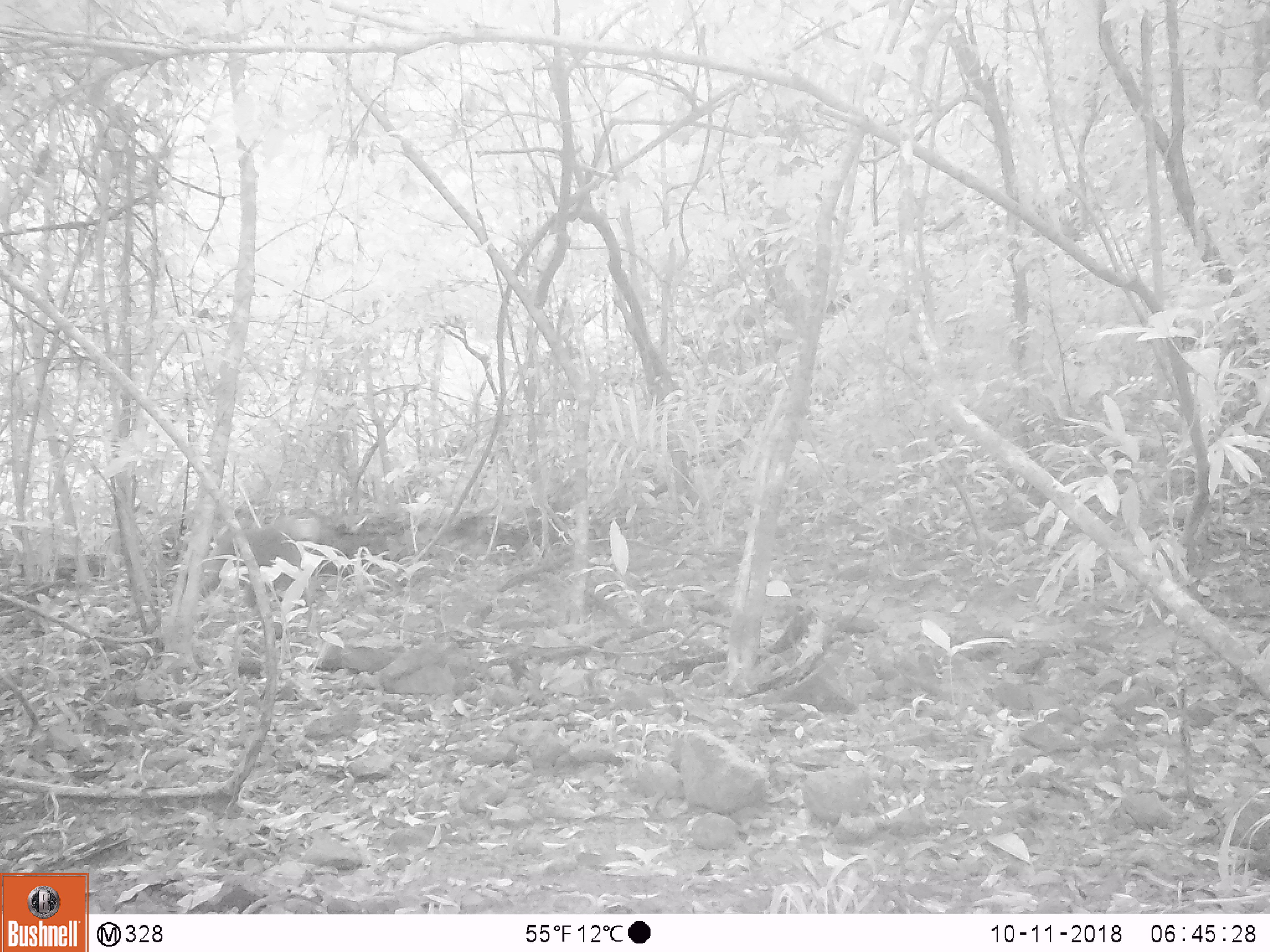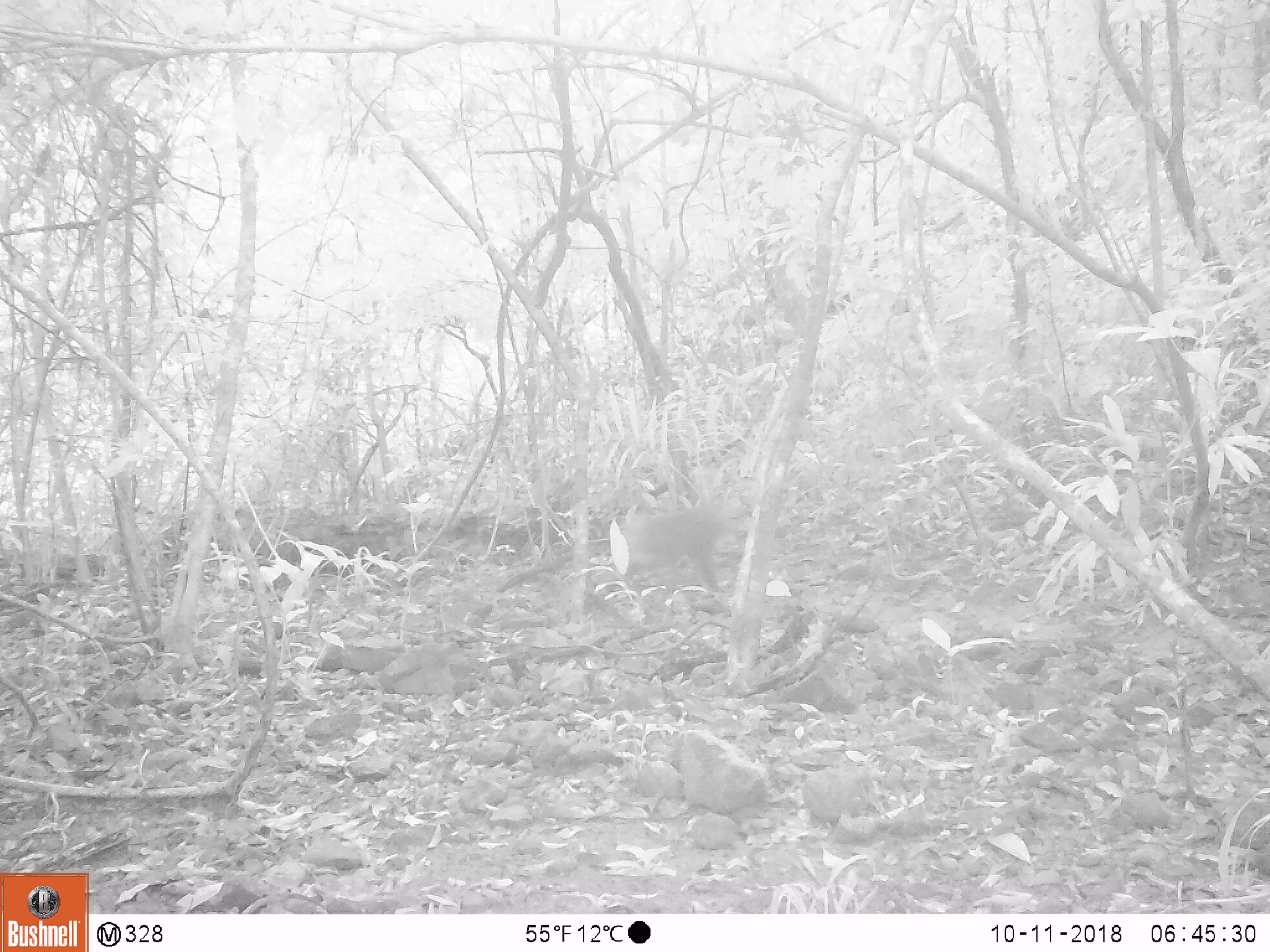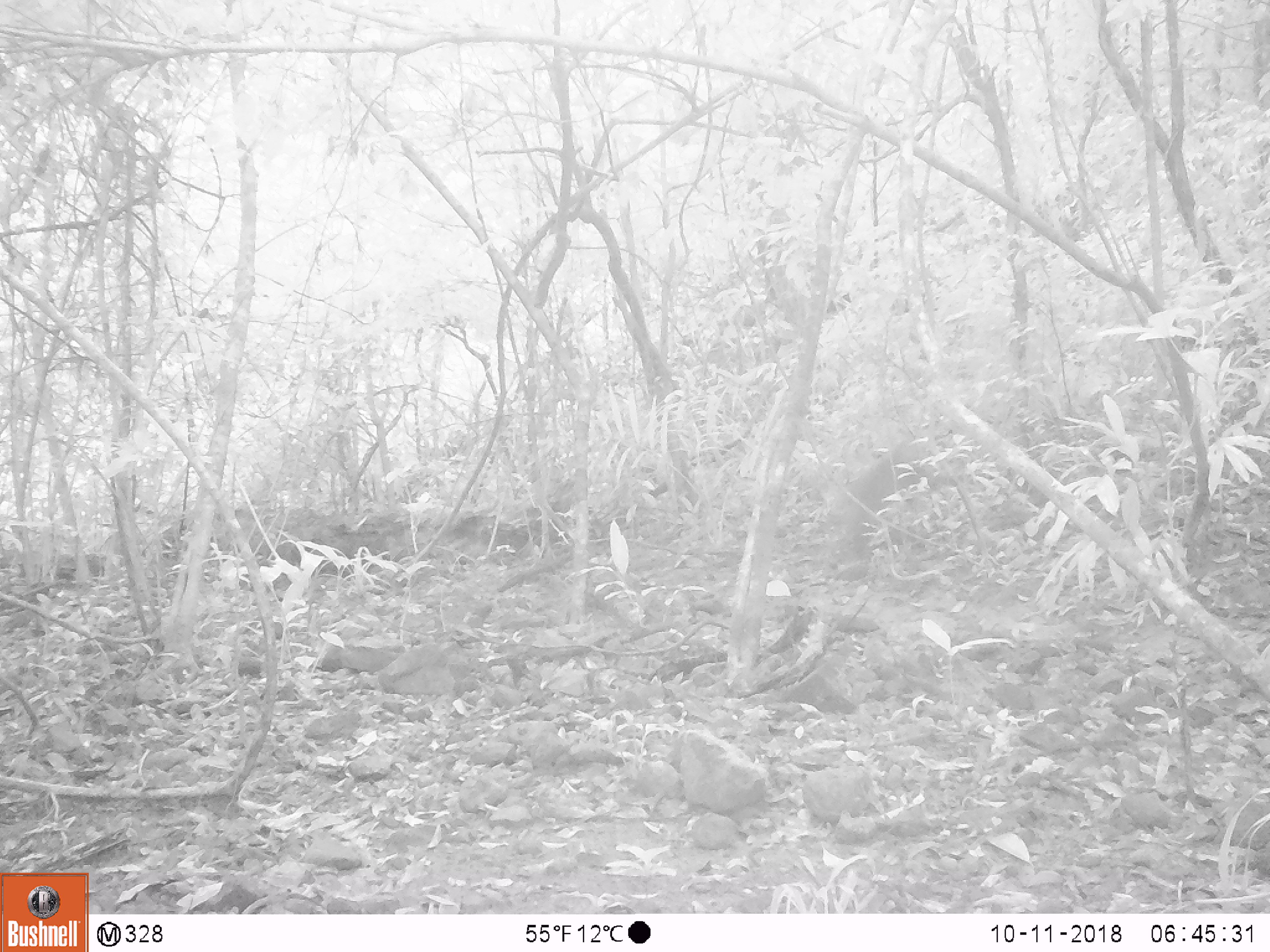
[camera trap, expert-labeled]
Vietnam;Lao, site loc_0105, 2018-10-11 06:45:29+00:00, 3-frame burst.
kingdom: Animalia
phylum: Chordata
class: Mammalia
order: Primates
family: Cercopithecidae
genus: Macaca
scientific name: Macaca nemestrina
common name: pig-tailed macaque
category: pig tailed macaque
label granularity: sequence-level